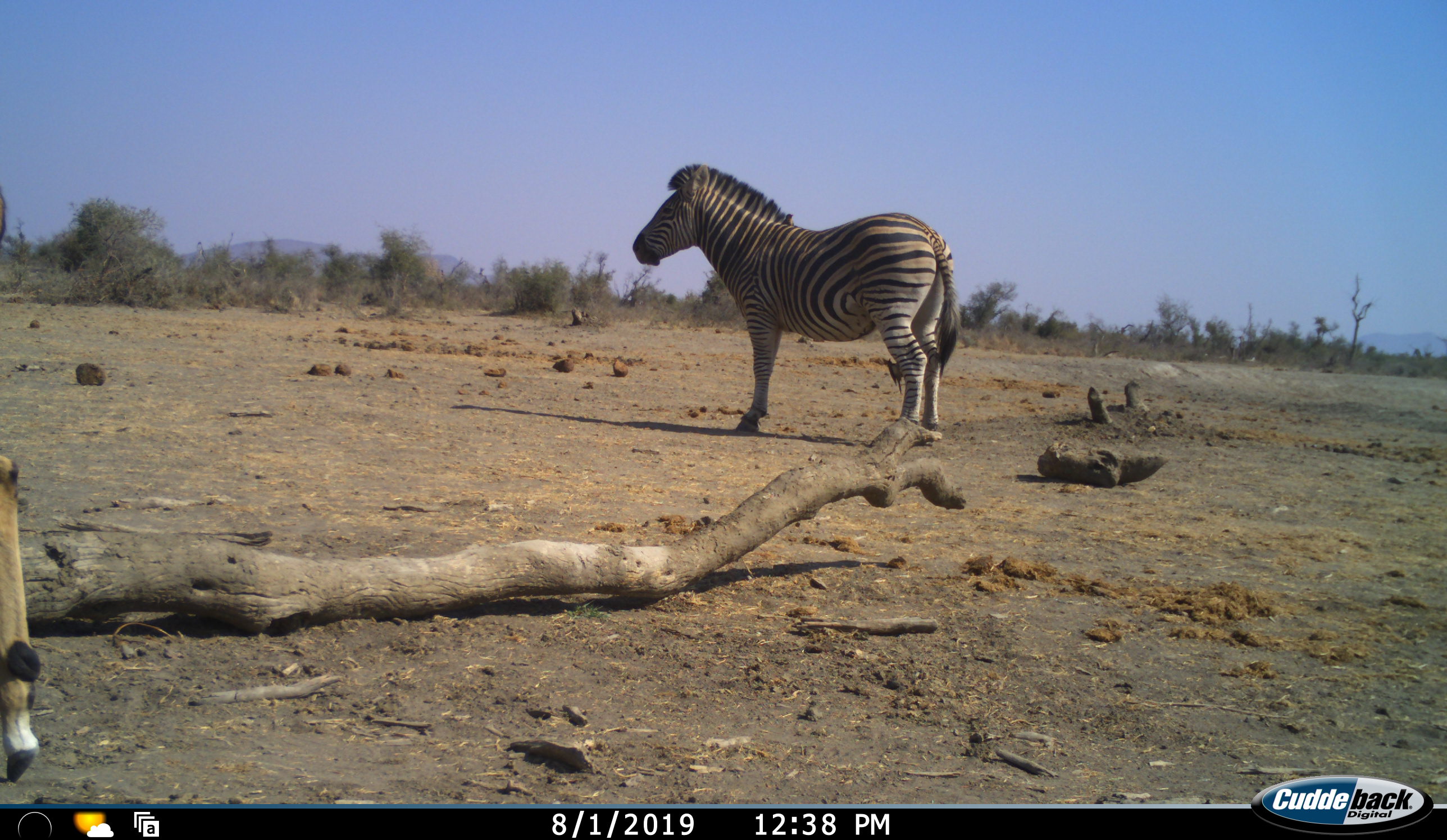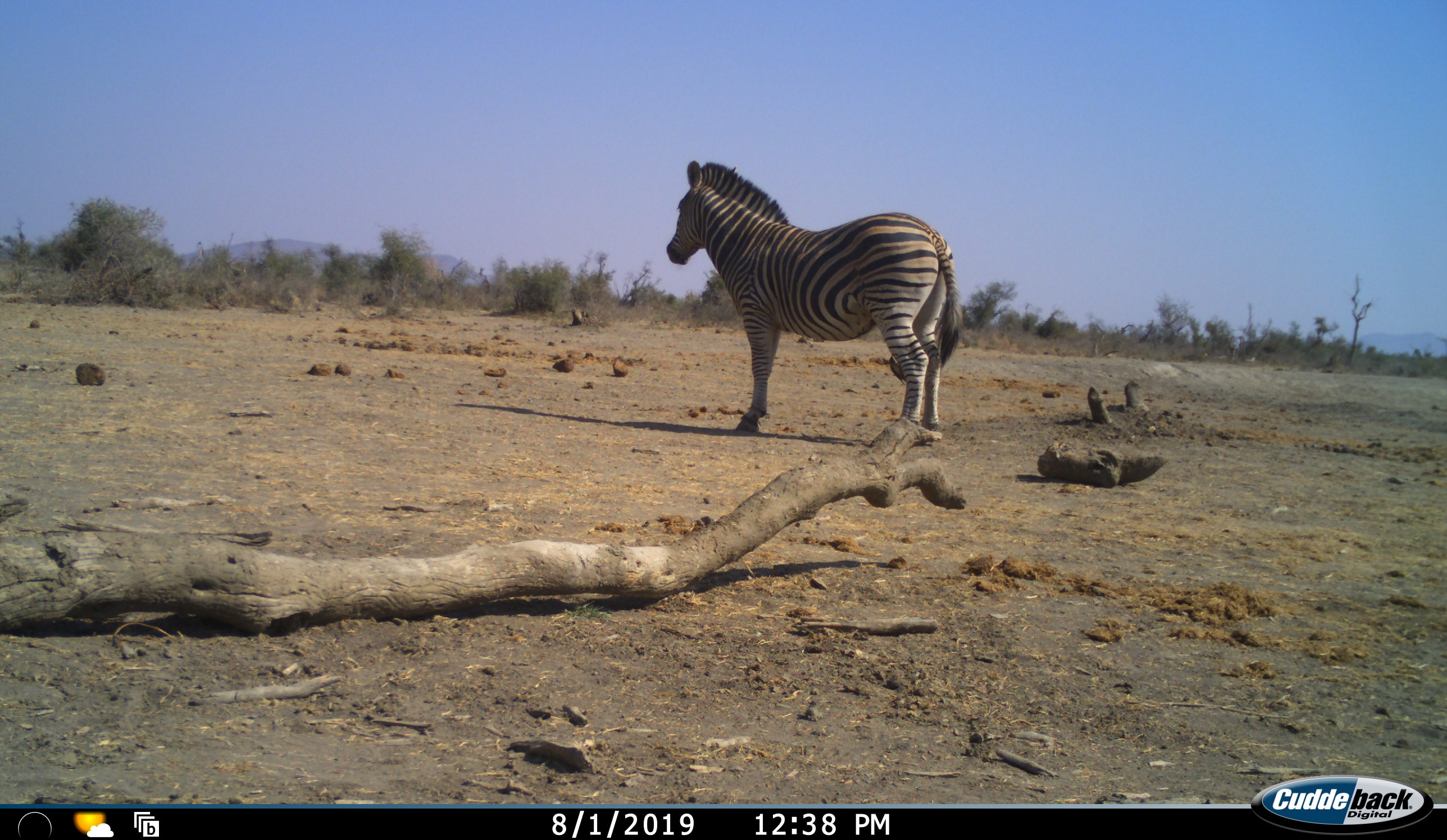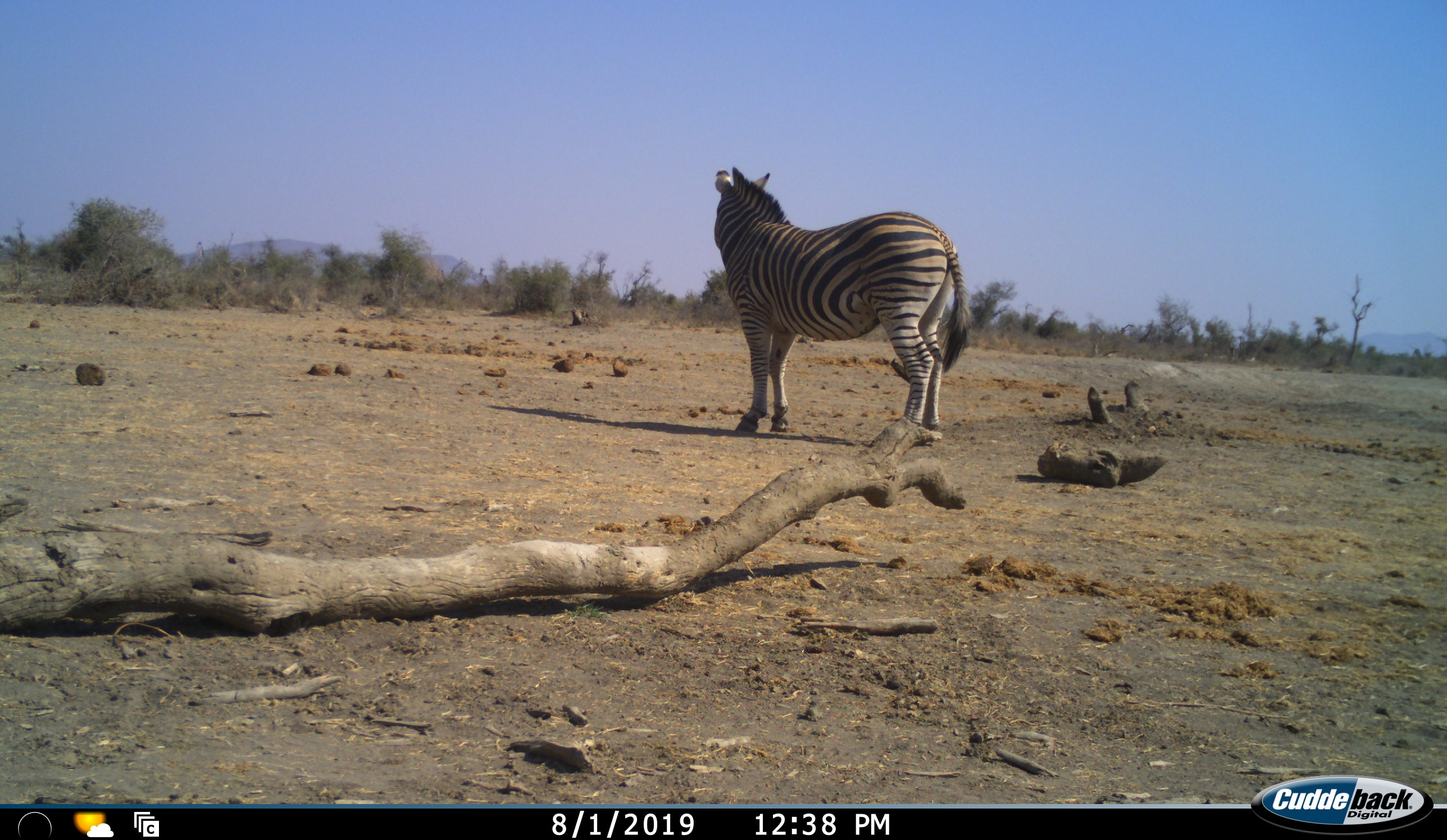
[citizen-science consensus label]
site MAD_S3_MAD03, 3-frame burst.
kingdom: Animalia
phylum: Chordata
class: Mammalia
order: Perissodactyla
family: Equidae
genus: Equus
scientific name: Equus quagga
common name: plains zebra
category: zebraplains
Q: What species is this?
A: Zebraplains (plains zebra) (Equus quagga).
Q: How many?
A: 1.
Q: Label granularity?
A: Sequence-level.